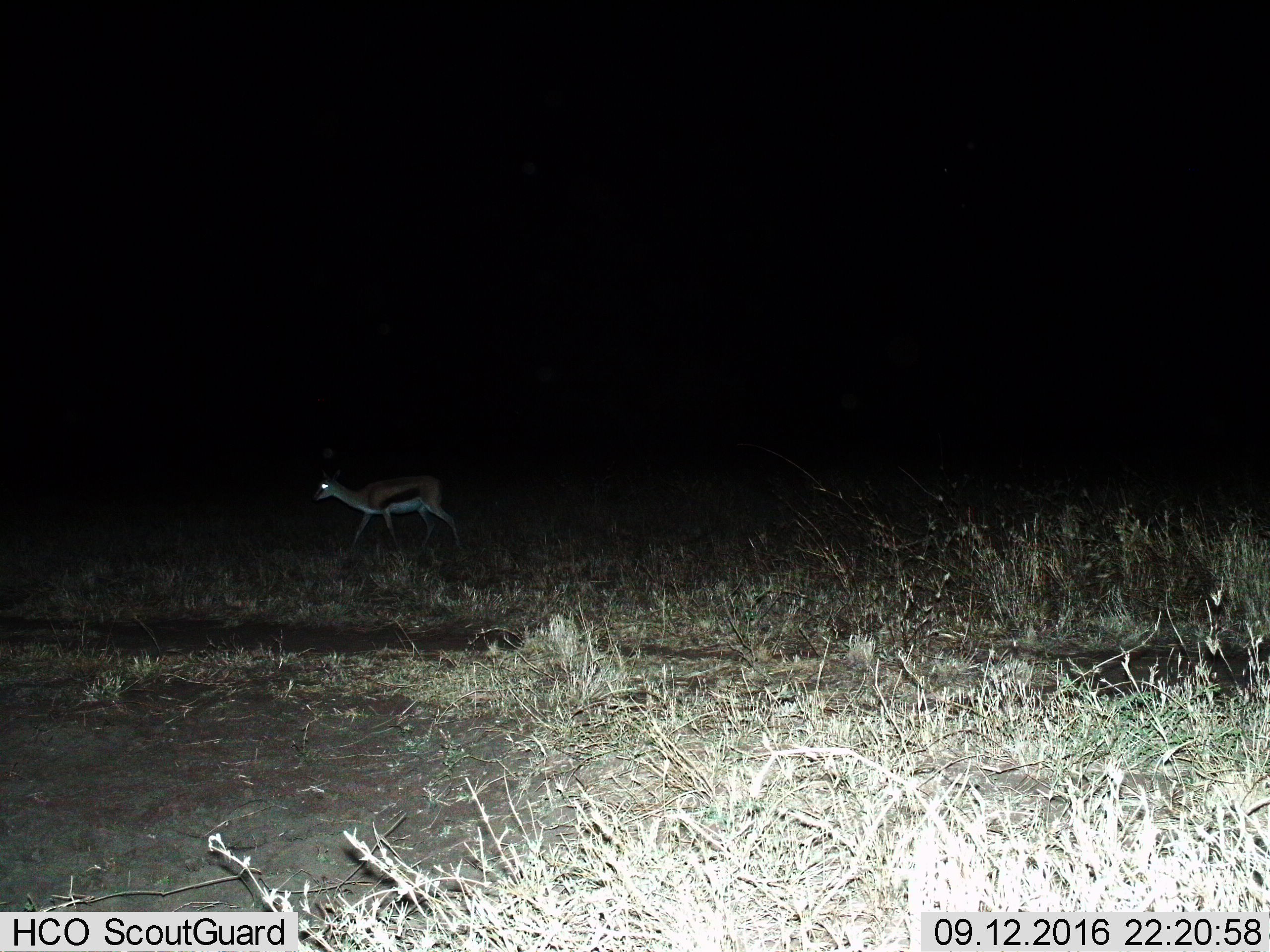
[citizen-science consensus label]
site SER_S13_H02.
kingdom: Animalia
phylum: Chordata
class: Mammalia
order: Artiodactyla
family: Bovidae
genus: Eudorcas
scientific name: Eudorcas thomsonii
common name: thomson's gazelle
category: gazellethomsons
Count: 1.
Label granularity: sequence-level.